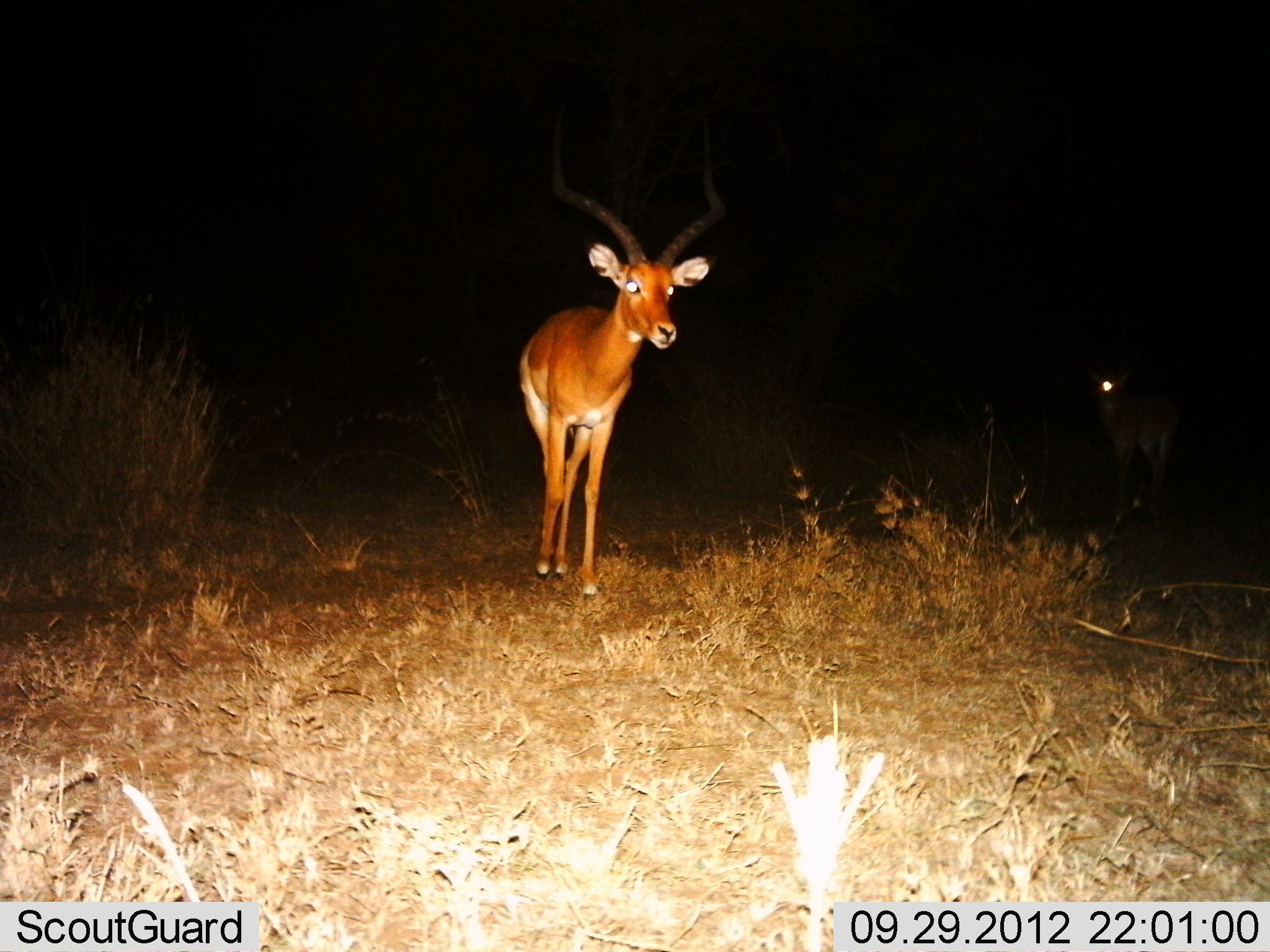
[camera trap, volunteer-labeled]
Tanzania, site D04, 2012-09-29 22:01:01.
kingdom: Animalia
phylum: Chordata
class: Mammalia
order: Artiodactyla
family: Bovidae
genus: Aepyceros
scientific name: Aepyceros melampus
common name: impala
Impala (Aepyceros melampus), count 2. Behavior (volunteer vote fractions): standing 80%, resting 0%, moving 20%, interacting 0%. Young present (vote fraction): 0%. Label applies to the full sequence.